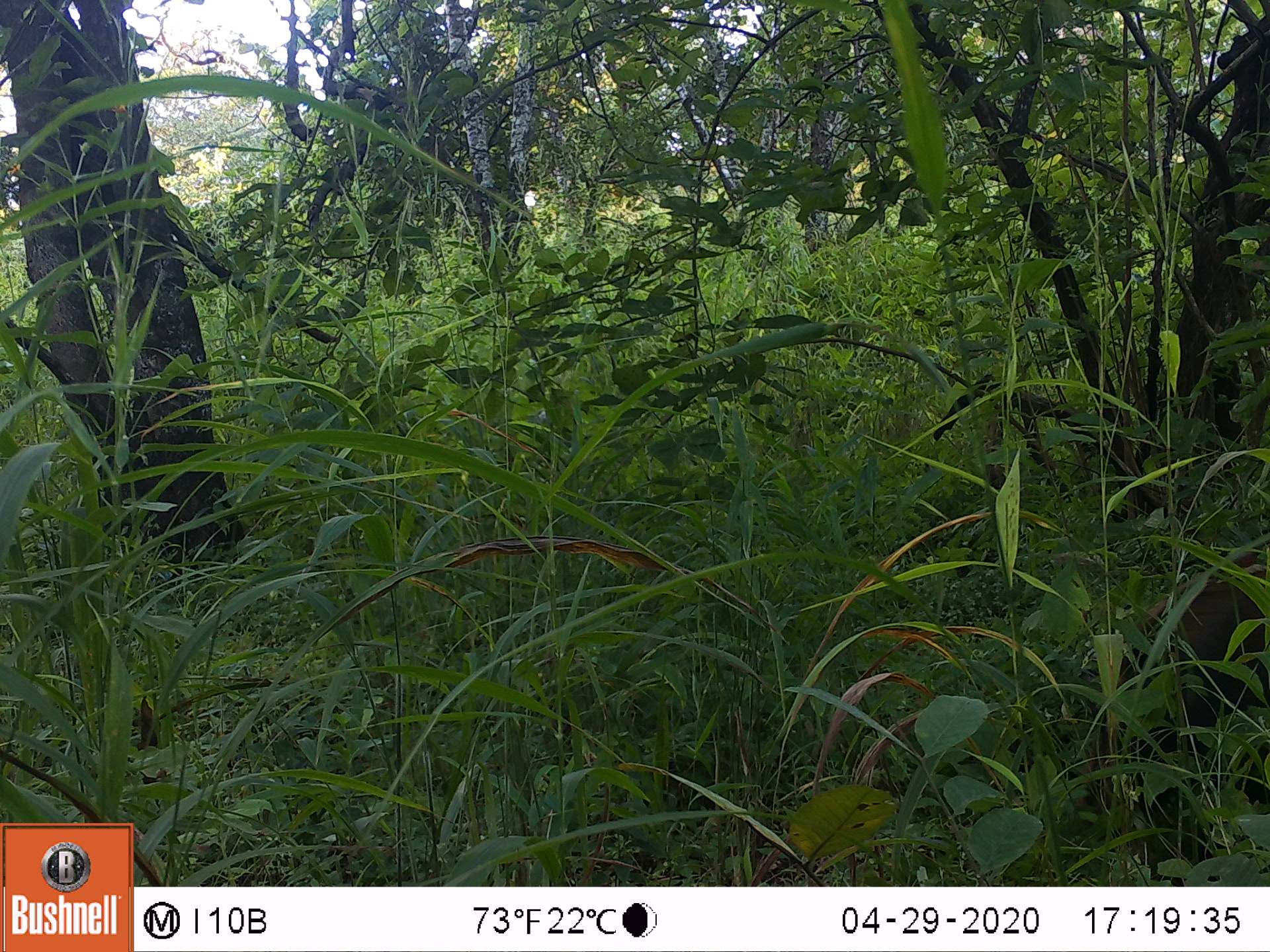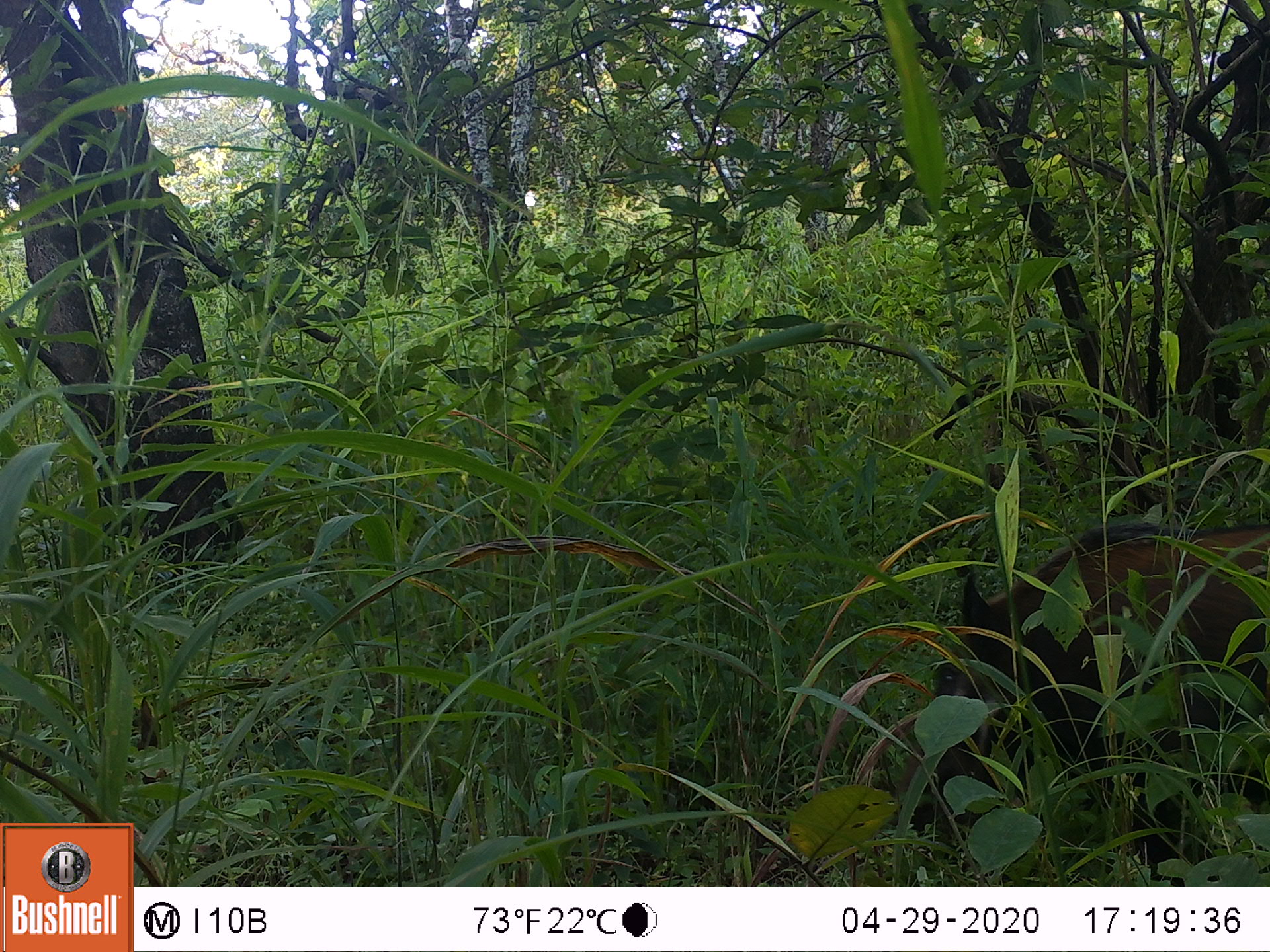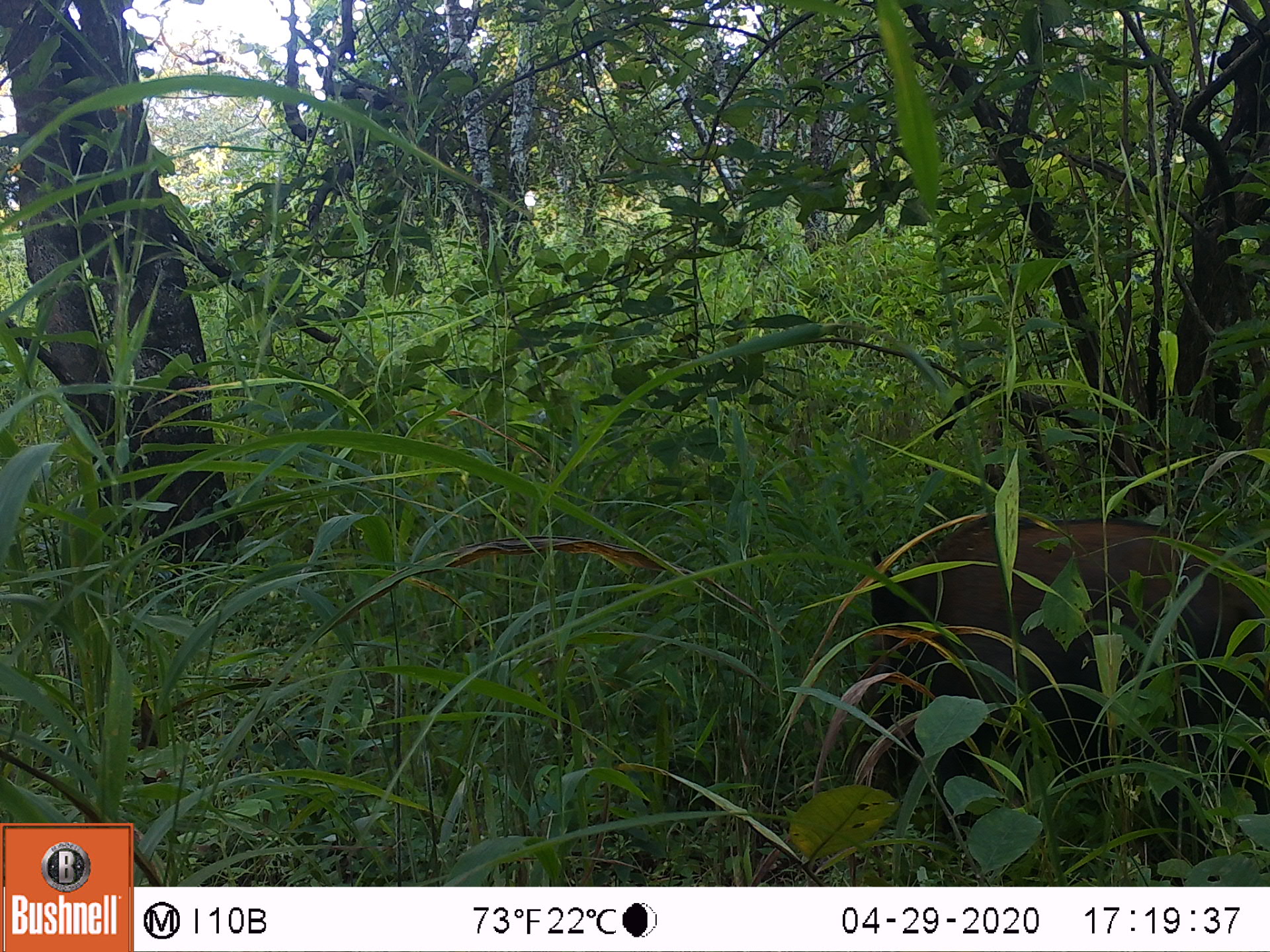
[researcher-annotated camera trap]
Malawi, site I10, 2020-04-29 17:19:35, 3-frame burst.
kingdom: Animalia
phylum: Chordata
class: Mammalia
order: Artiodactyla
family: Suidae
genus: Potamochoerus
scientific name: Potamochoerus larvatus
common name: bushpig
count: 1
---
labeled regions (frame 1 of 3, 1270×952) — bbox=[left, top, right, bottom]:
bushpig: bbox=[1063, 547, 1264, 868]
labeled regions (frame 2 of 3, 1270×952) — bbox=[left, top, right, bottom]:
bushpig: bbox=[880, 514, 1266, 880]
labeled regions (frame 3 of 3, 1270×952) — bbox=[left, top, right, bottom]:
bushpig: bbox=[850, 504, 1266, 868]